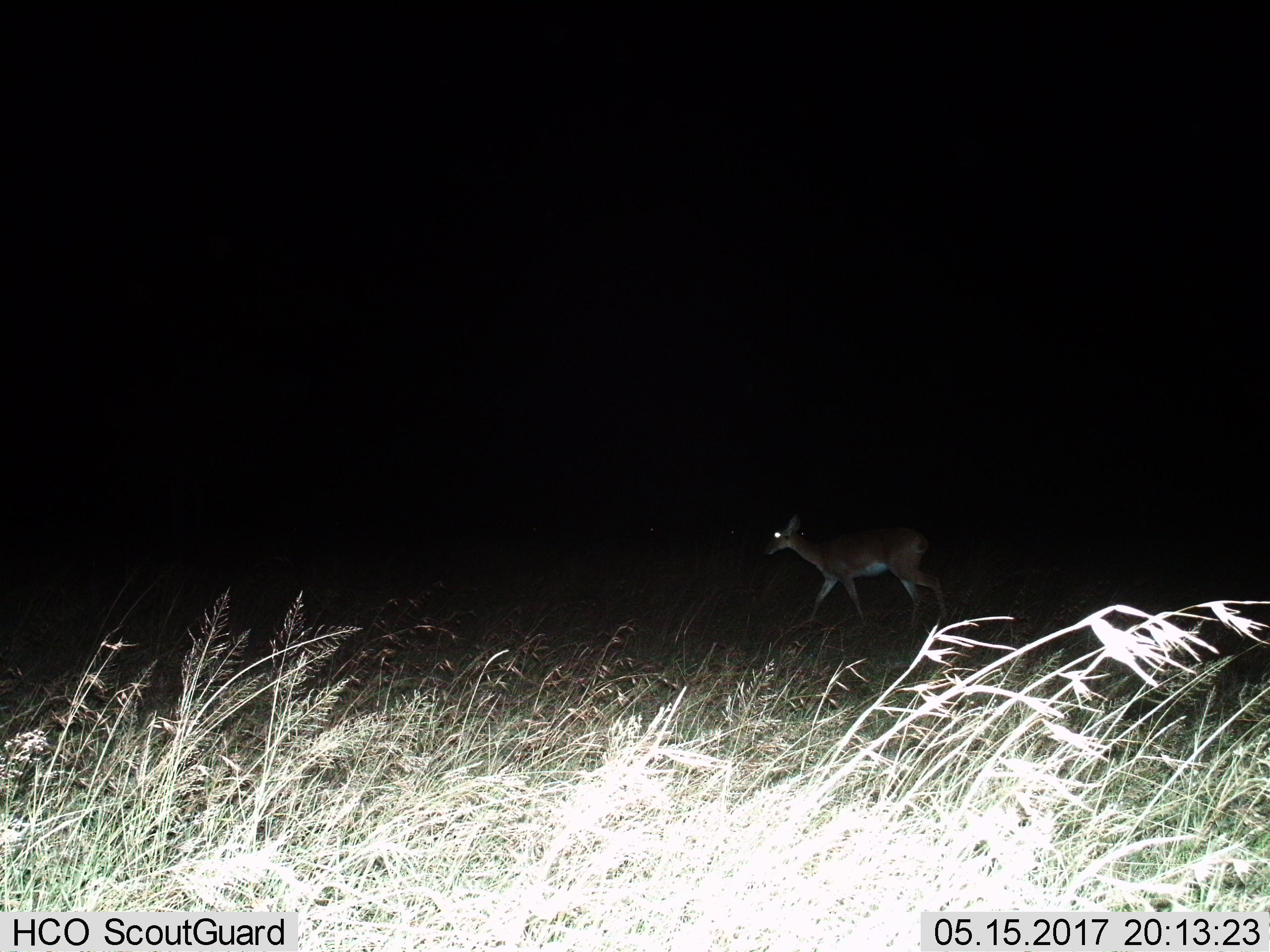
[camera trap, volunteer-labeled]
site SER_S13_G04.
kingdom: Animalia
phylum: Chordata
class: Mammalia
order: Artiodactyla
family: Bovidae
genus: Aepyceros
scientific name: Aepyceros melampus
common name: impala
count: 1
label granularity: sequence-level